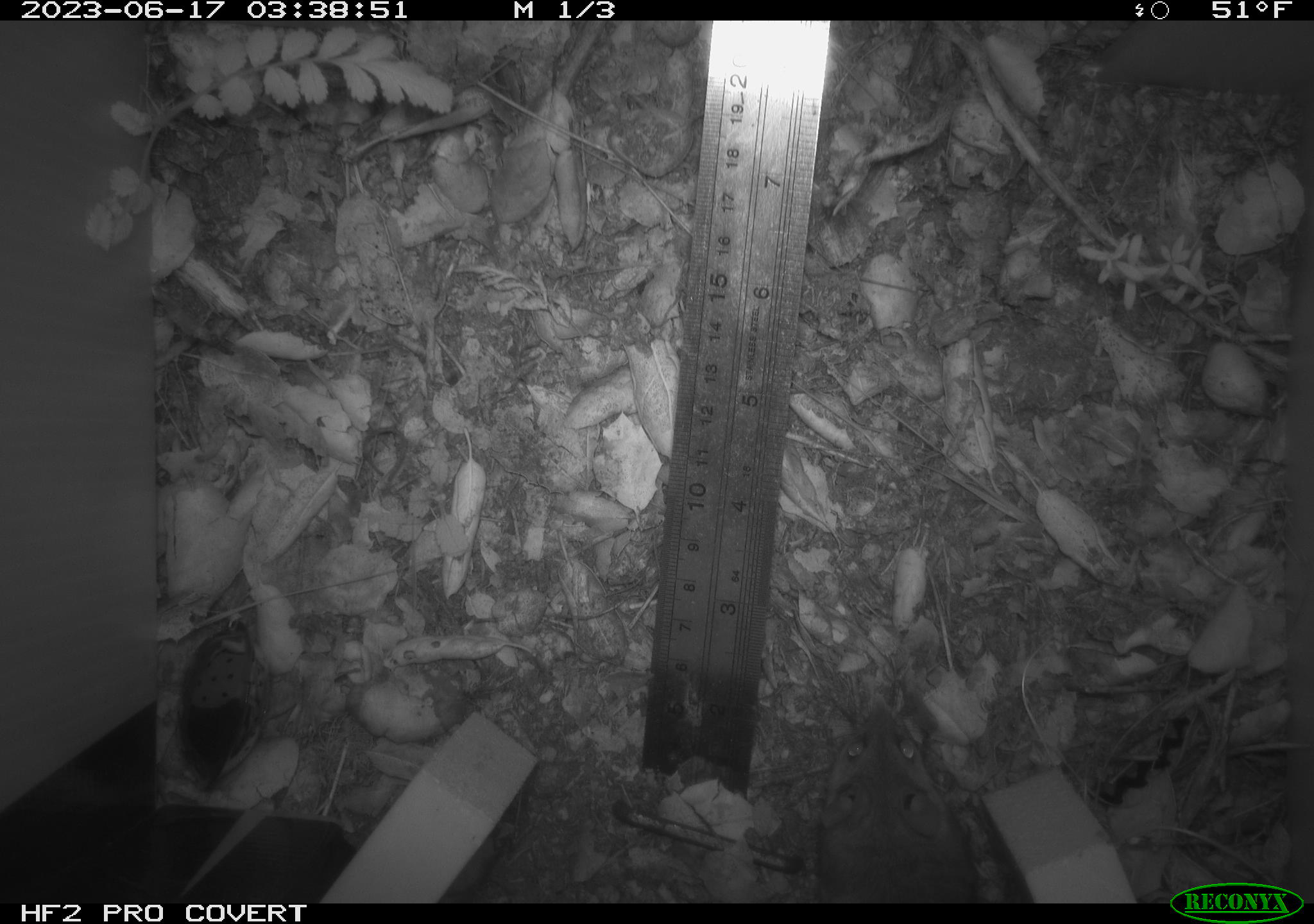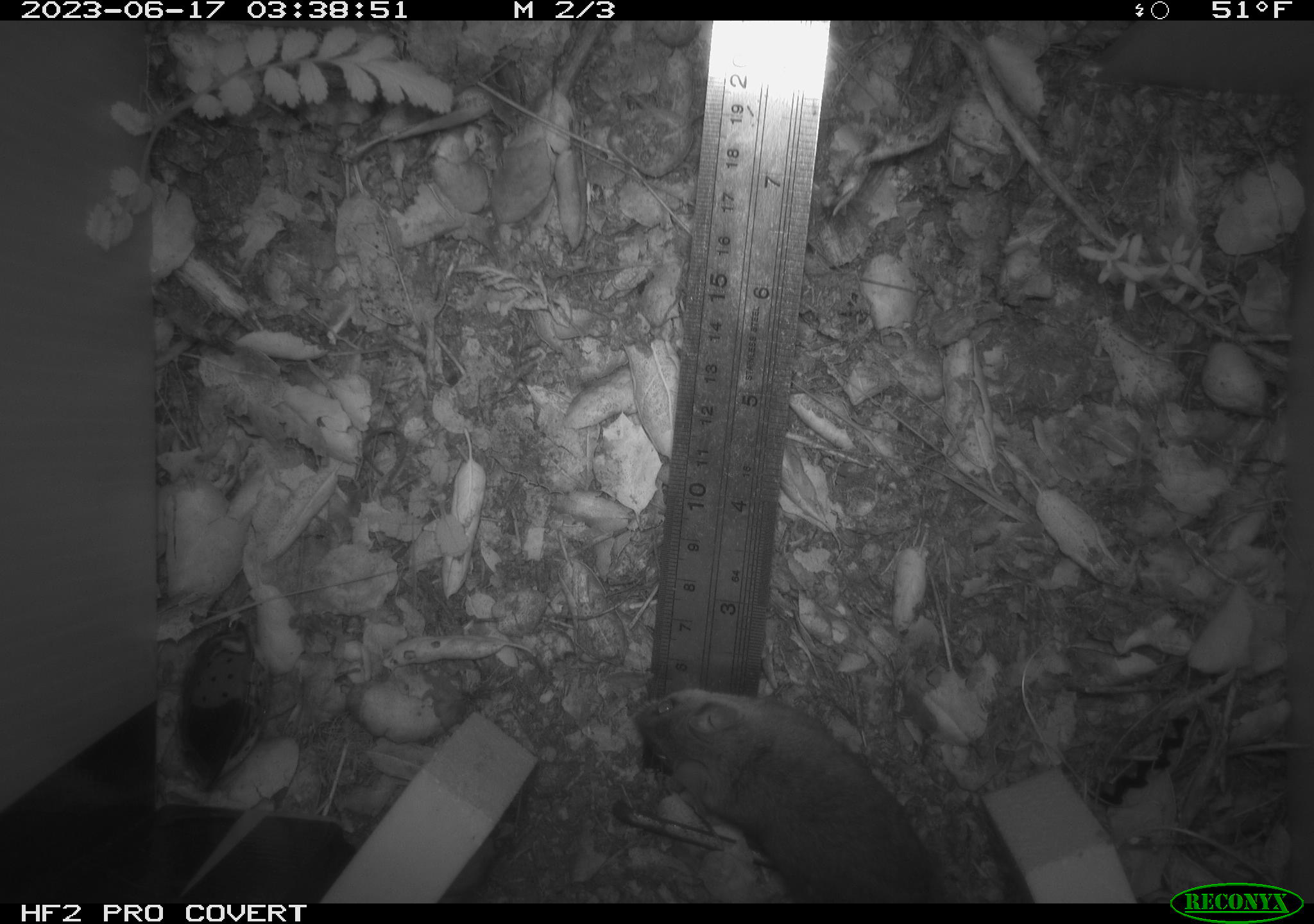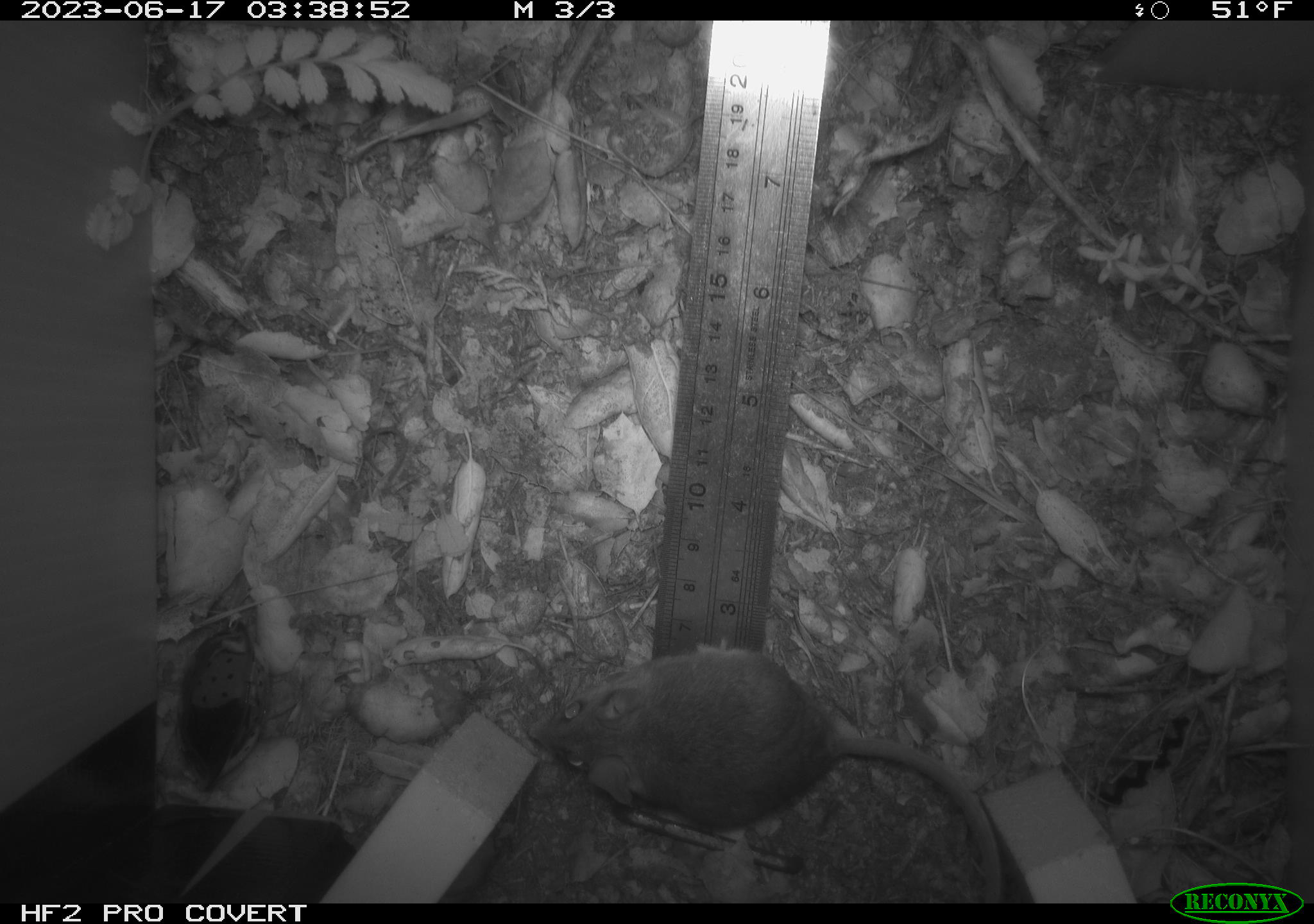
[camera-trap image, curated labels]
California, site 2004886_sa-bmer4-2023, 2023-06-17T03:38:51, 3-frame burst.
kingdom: Animalia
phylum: Chordata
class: Mammalia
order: Rodentia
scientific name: Rodentia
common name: mouse species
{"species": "mouse species (Rodentia)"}